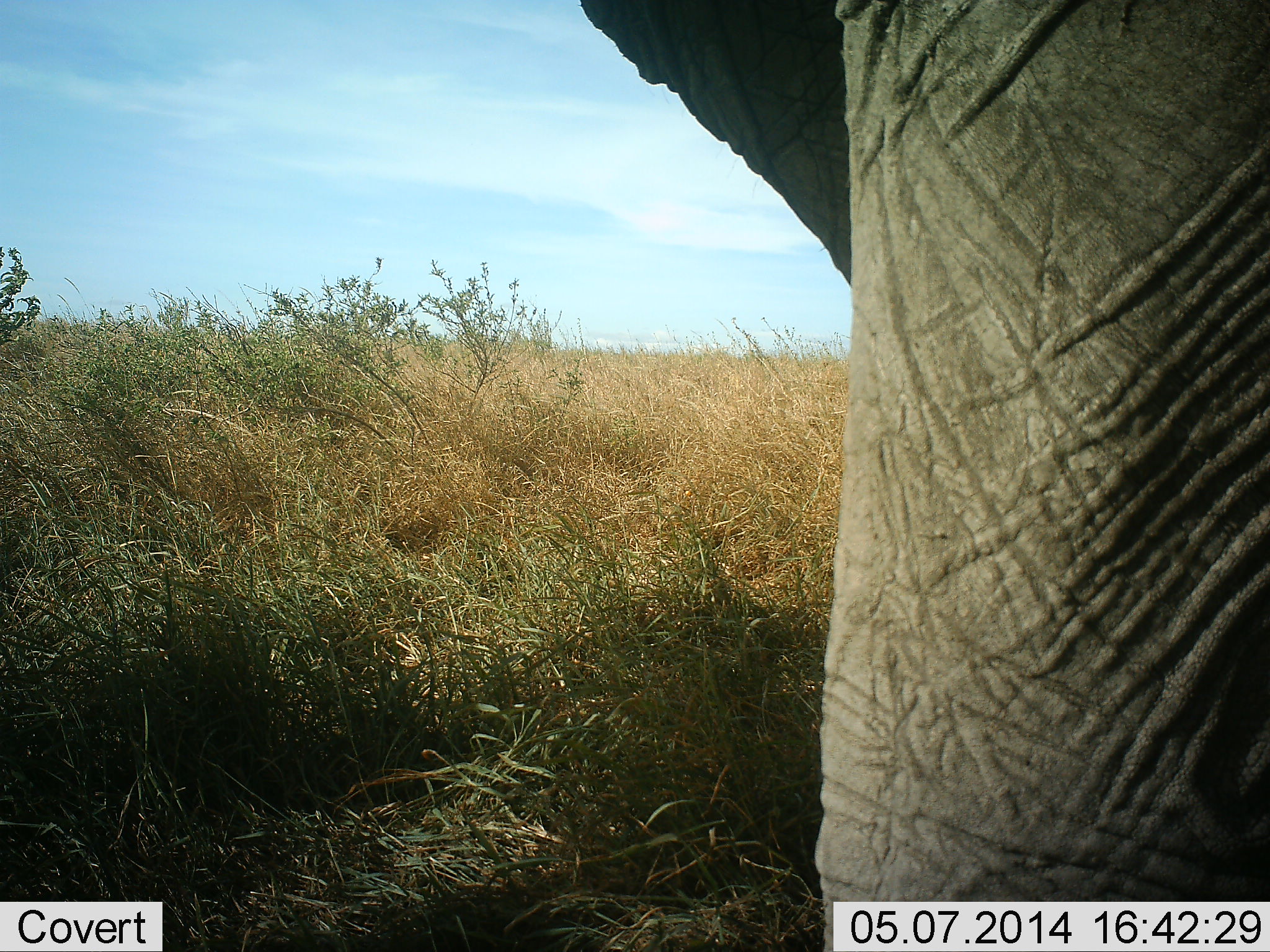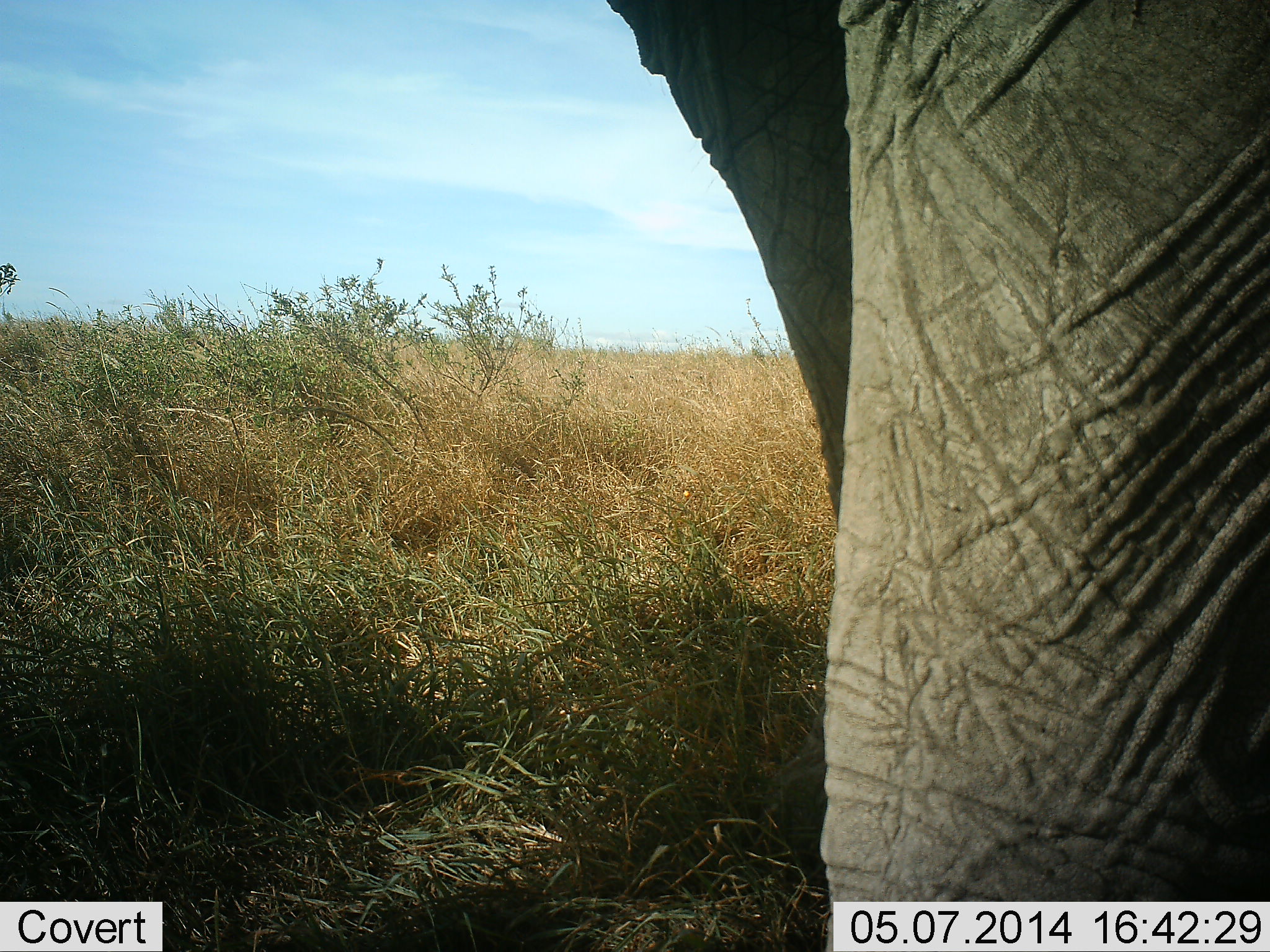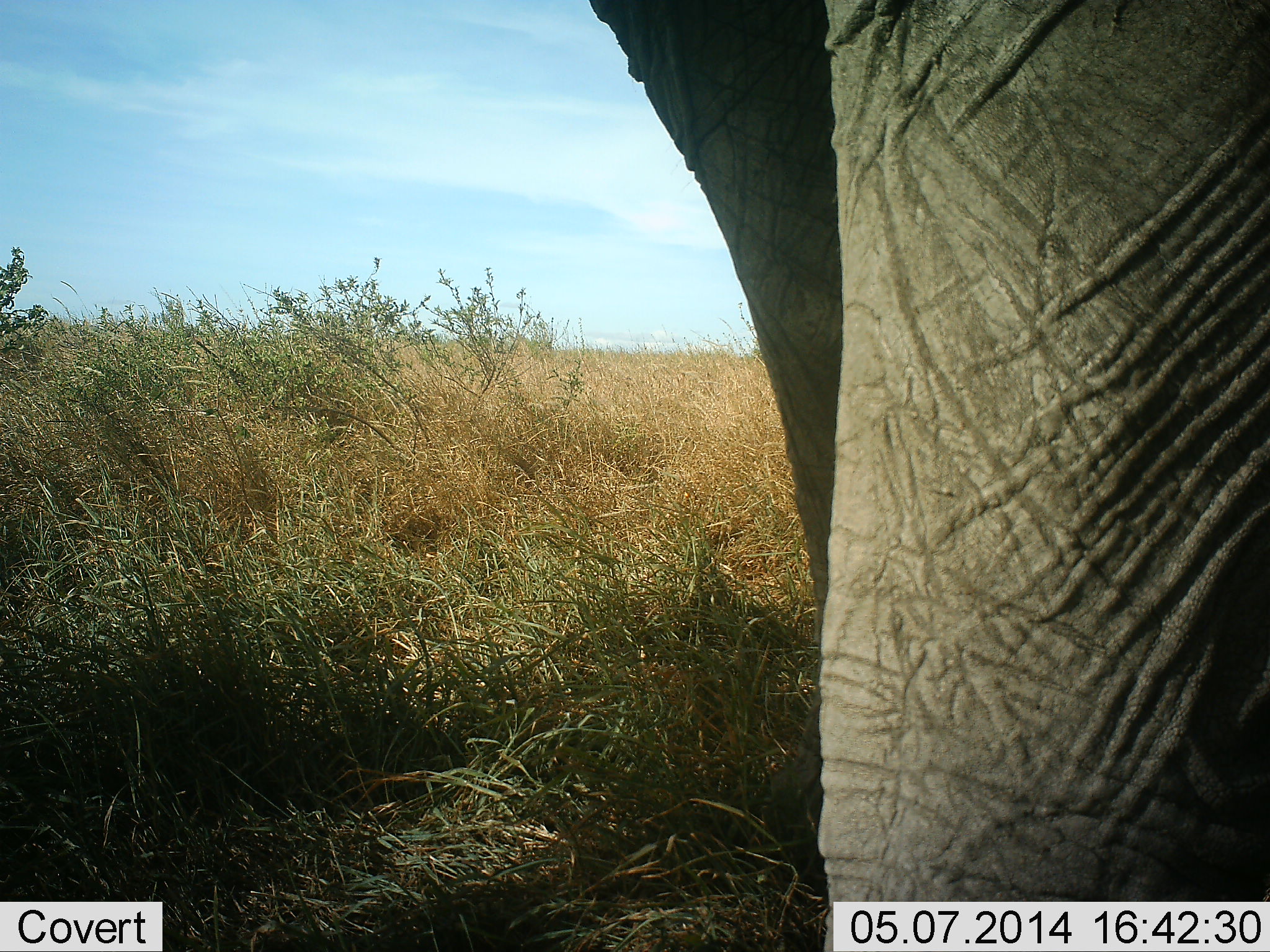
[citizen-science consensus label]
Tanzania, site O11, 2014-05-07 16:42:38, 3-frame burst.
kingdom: Animalia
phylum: Chordata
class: Mammalia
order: Proboscidea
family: Elephantidae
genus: Loxodonta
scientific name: Loxodonta africana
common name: african bush elephant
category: elephant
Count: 1.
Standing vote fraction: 80%.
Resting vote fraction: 0%.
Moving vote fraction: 20%.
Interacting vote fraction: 0%.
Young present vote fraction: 0%.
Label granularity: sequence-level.